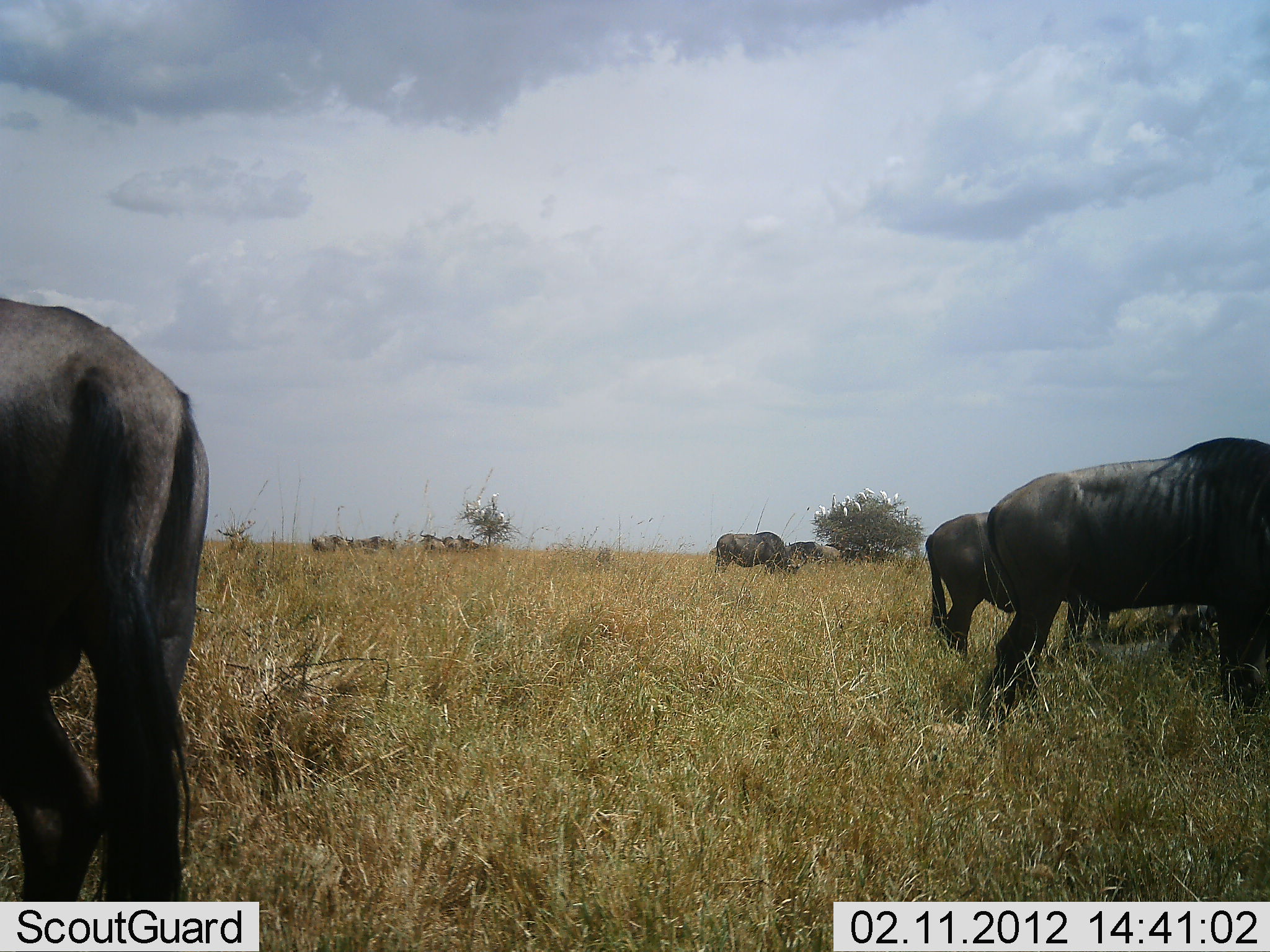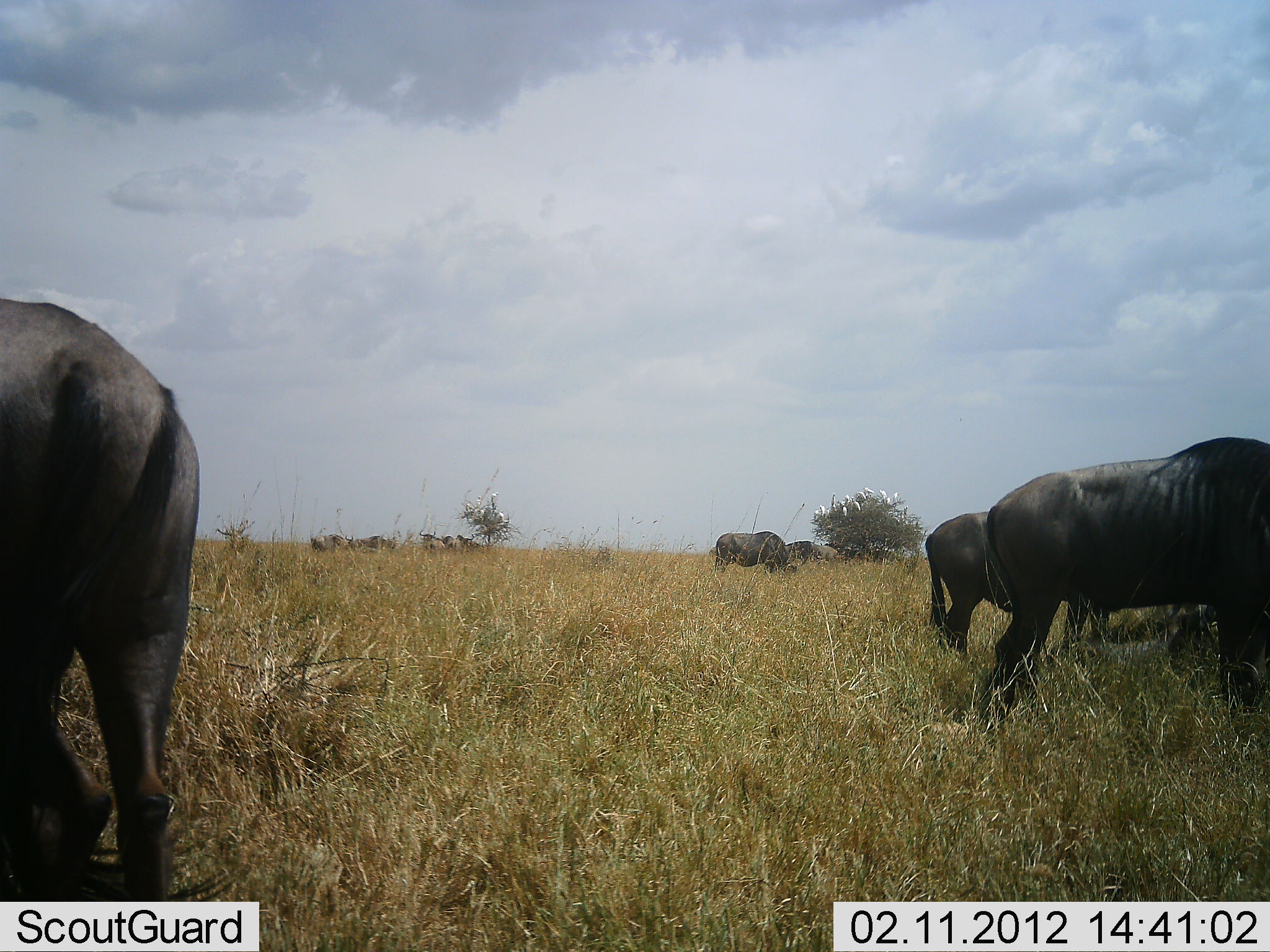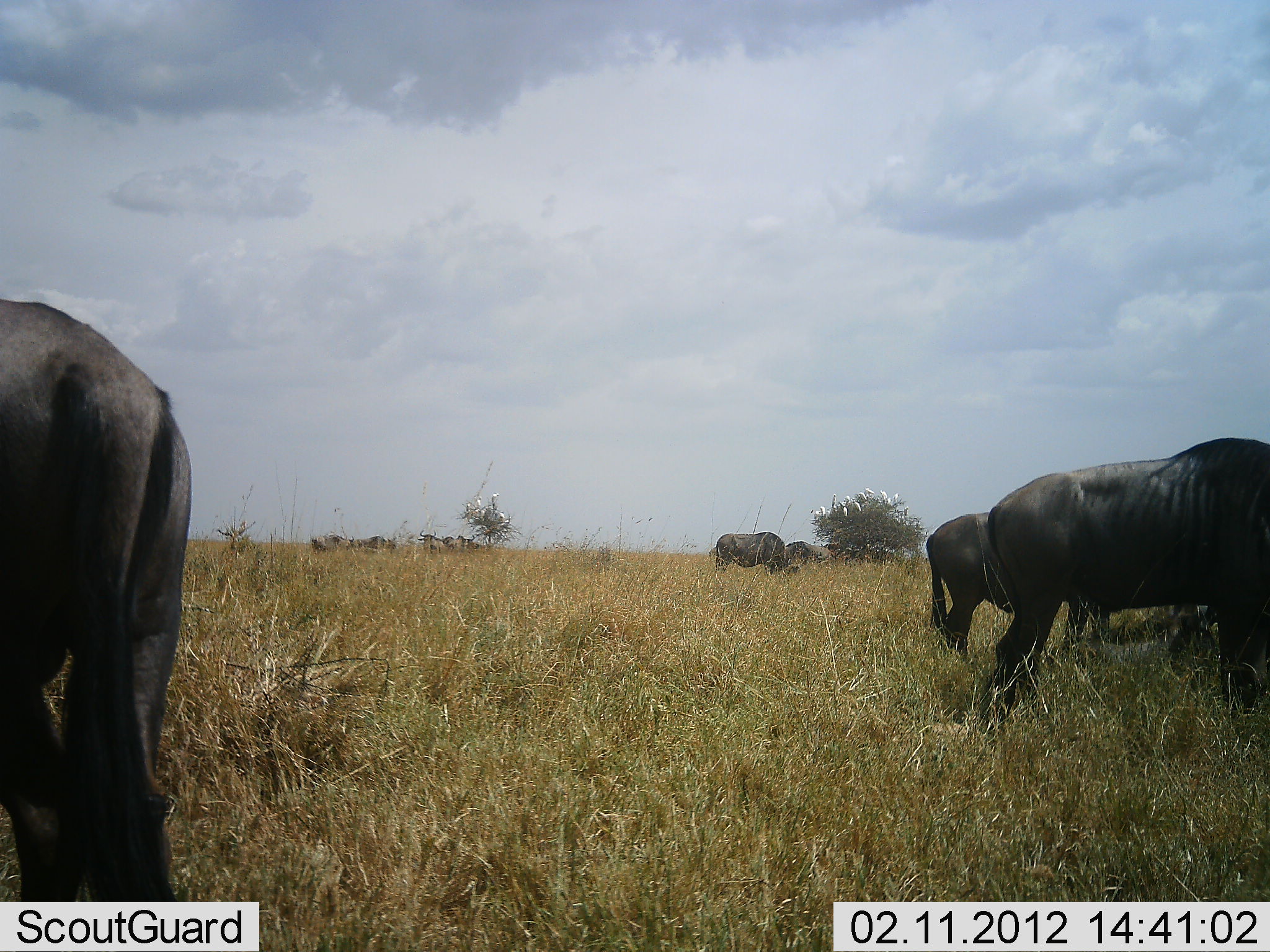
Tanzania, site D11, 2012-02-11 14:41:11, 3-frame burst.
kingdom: Animalia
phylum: Chordata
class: Mammalia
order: Artiodactyla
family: Bovidae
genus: Connochaetes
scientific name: Connochaetes taurinus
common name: blue wildebeest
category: wildebeest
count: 9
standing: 39%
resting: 0%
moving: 0%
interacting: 0%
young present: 6%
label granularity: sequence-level